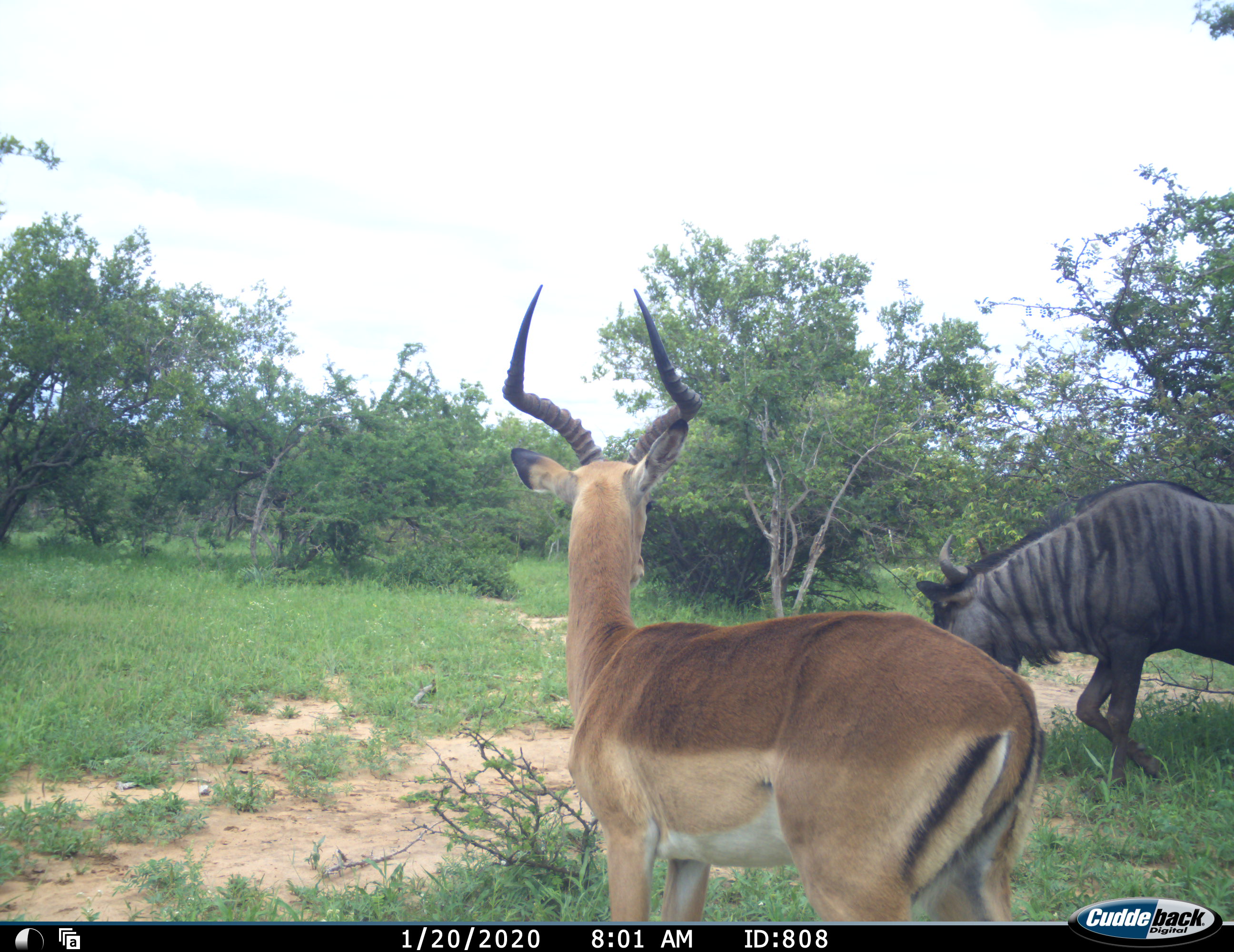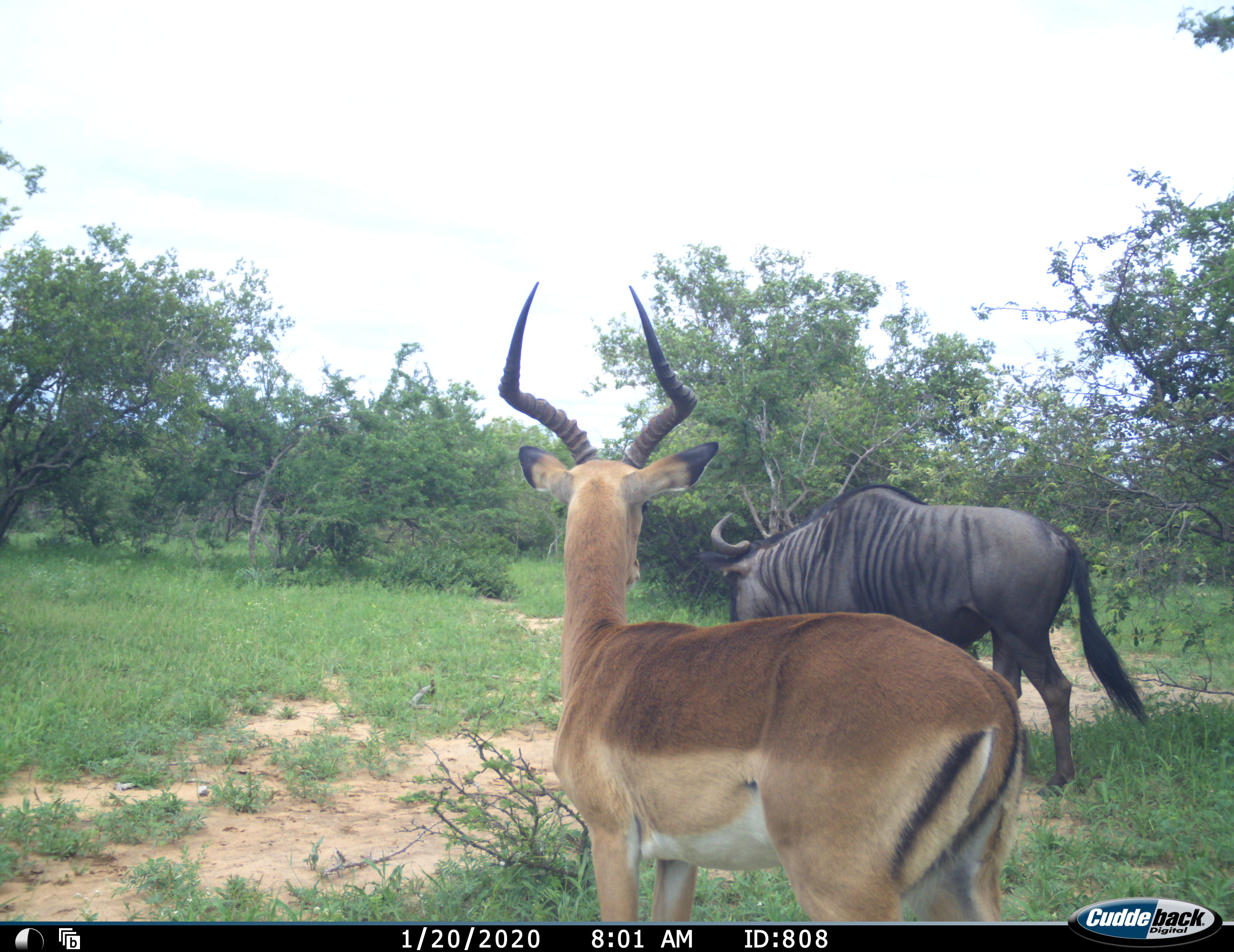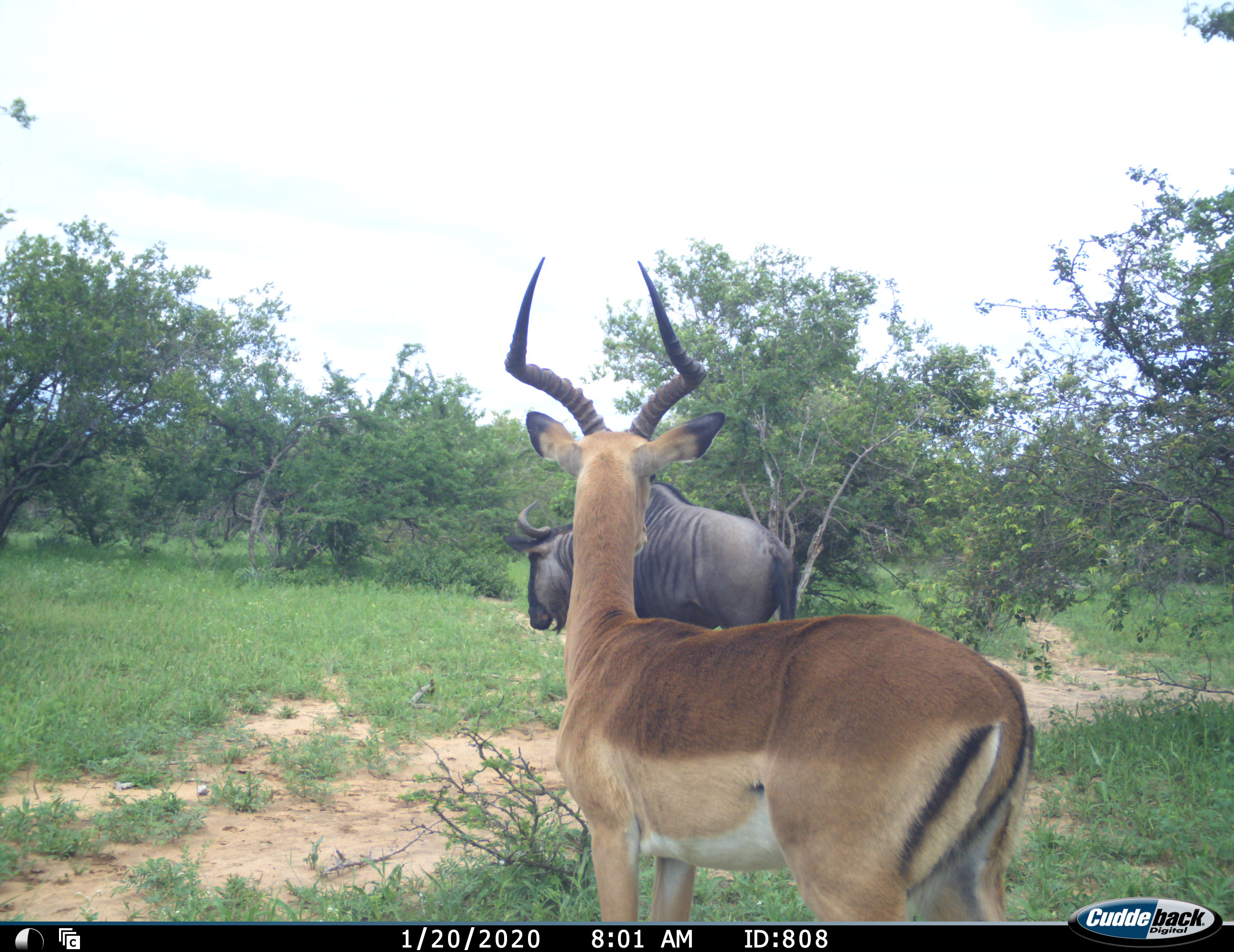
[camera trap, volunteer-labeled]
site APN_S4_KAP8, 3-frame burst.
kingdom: Animalia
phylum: Chordata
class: Mammalia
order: Artiodactyla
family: Bovidae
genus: Aepyceros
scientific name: Aepyceros melampus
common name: impala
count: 1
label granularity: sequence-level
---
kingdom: Animalia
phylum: Chordata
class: Mammalia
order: Artiodactyla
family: Bovidae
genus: Connochaetes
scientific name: Connochaetes taurinus taurinus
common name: blue wildebeest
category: wildebeestblue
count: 1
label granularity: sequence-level